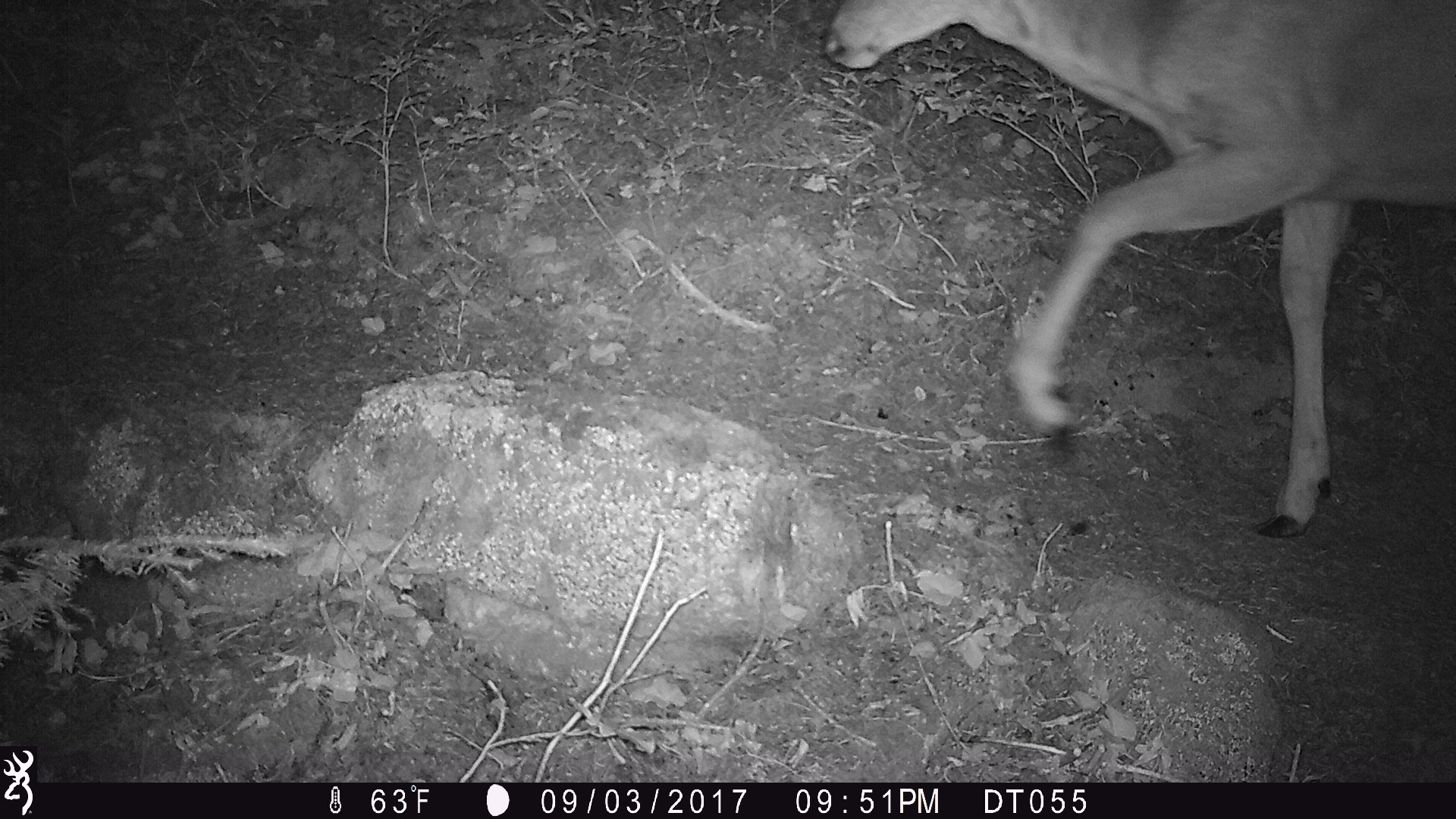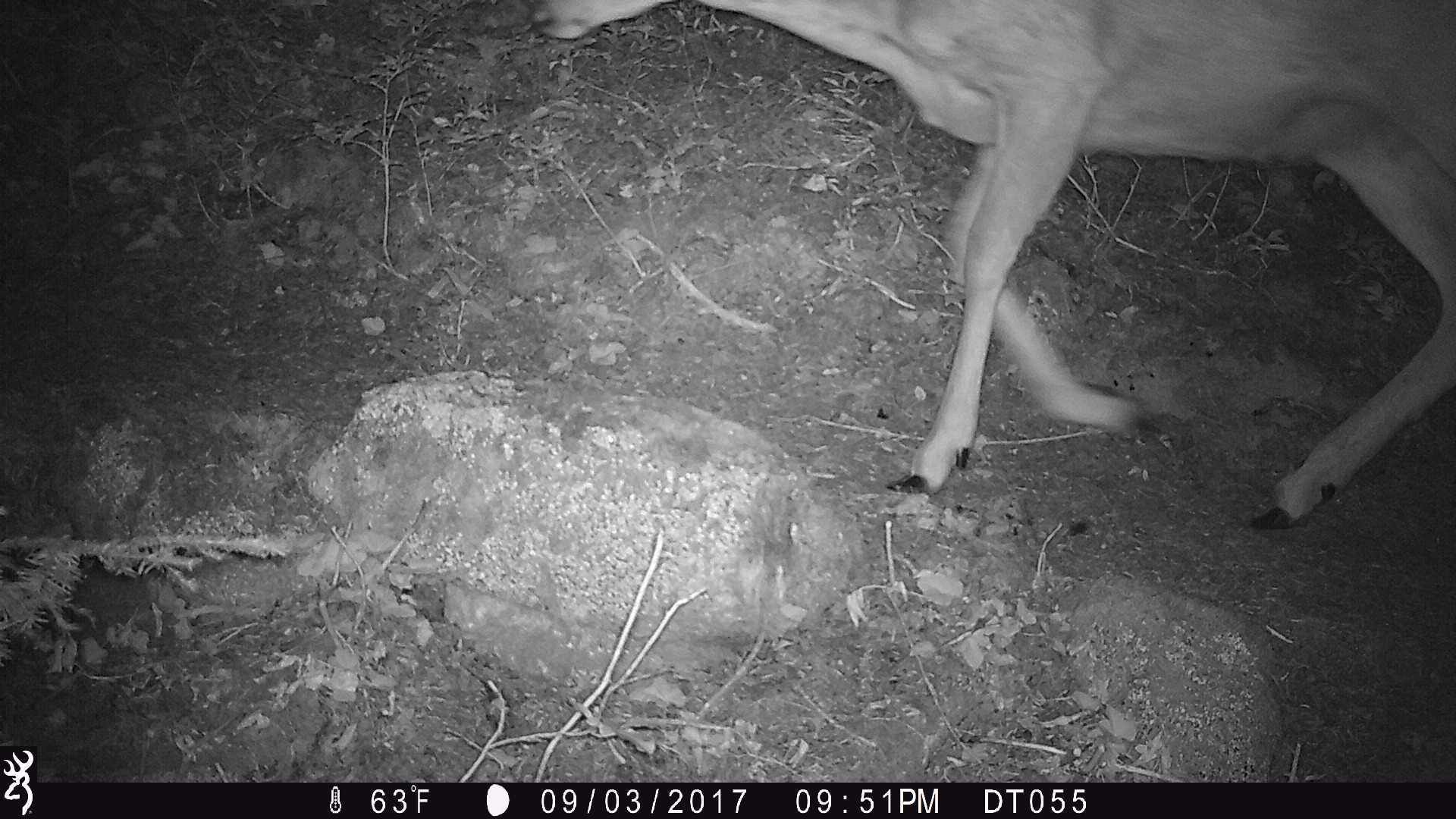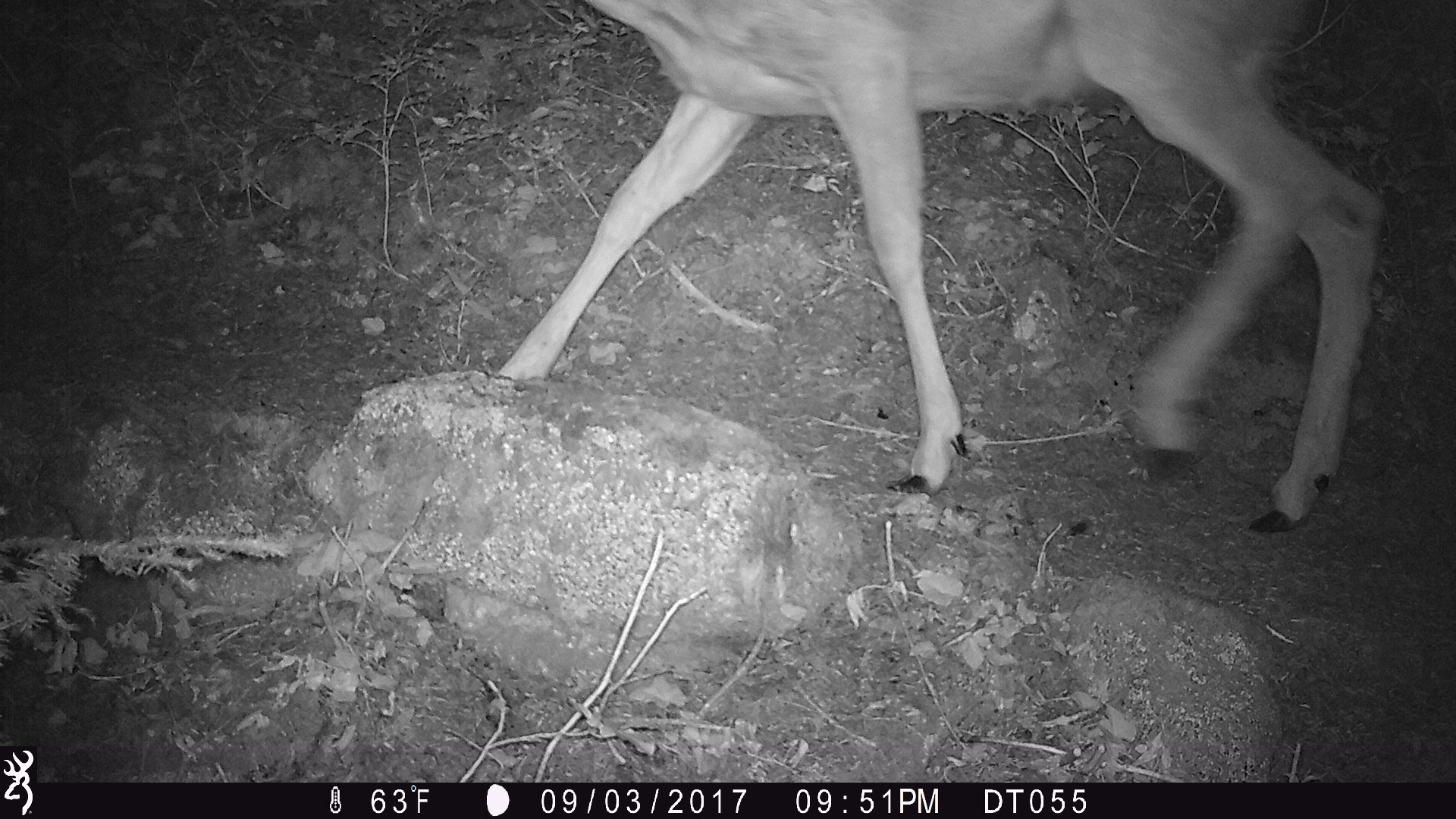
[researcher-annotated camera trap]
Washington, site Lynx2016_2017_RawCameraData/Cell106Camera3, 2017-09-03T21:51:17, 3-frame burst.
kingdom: Animalia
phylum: Chordata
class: Mammalia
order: Artiodactyla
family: Cervidae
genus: Odocoileus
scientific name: Odocoileus hemionus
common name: mule deer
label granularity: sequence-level